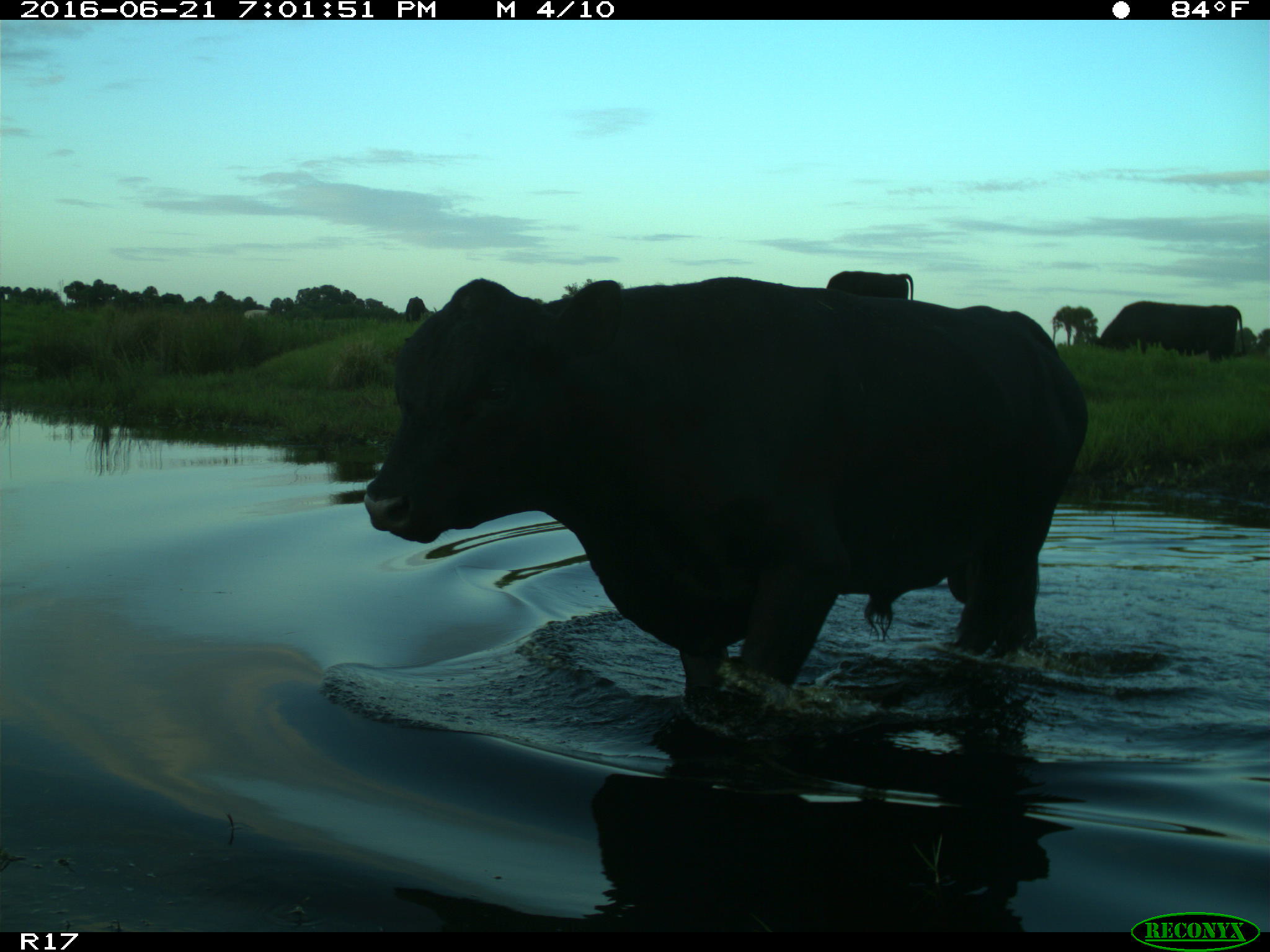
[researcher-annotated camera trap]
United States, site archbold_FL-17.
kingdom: Animalia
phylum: Chordata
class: Mammalia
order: Artiodactyla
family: Bovidae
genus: Bos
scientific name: Bos taurus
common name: domestic cow